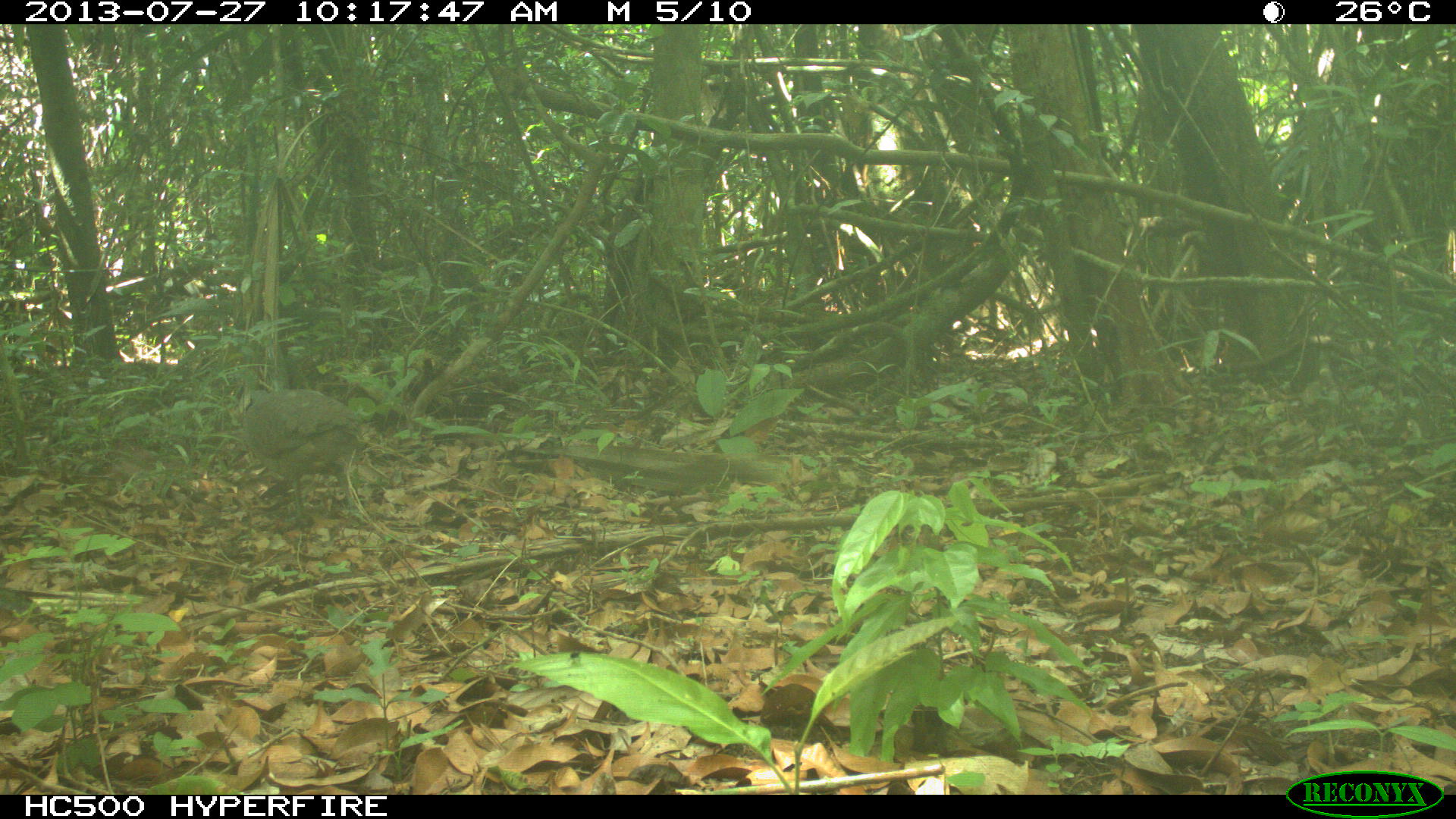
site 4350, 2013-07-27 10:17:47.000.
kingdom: Animalia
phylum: Chordata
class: Aves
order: Galliformes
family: Cracidae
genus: Ortalis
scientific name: Ortalis vetula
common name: plain chachalaca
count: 1